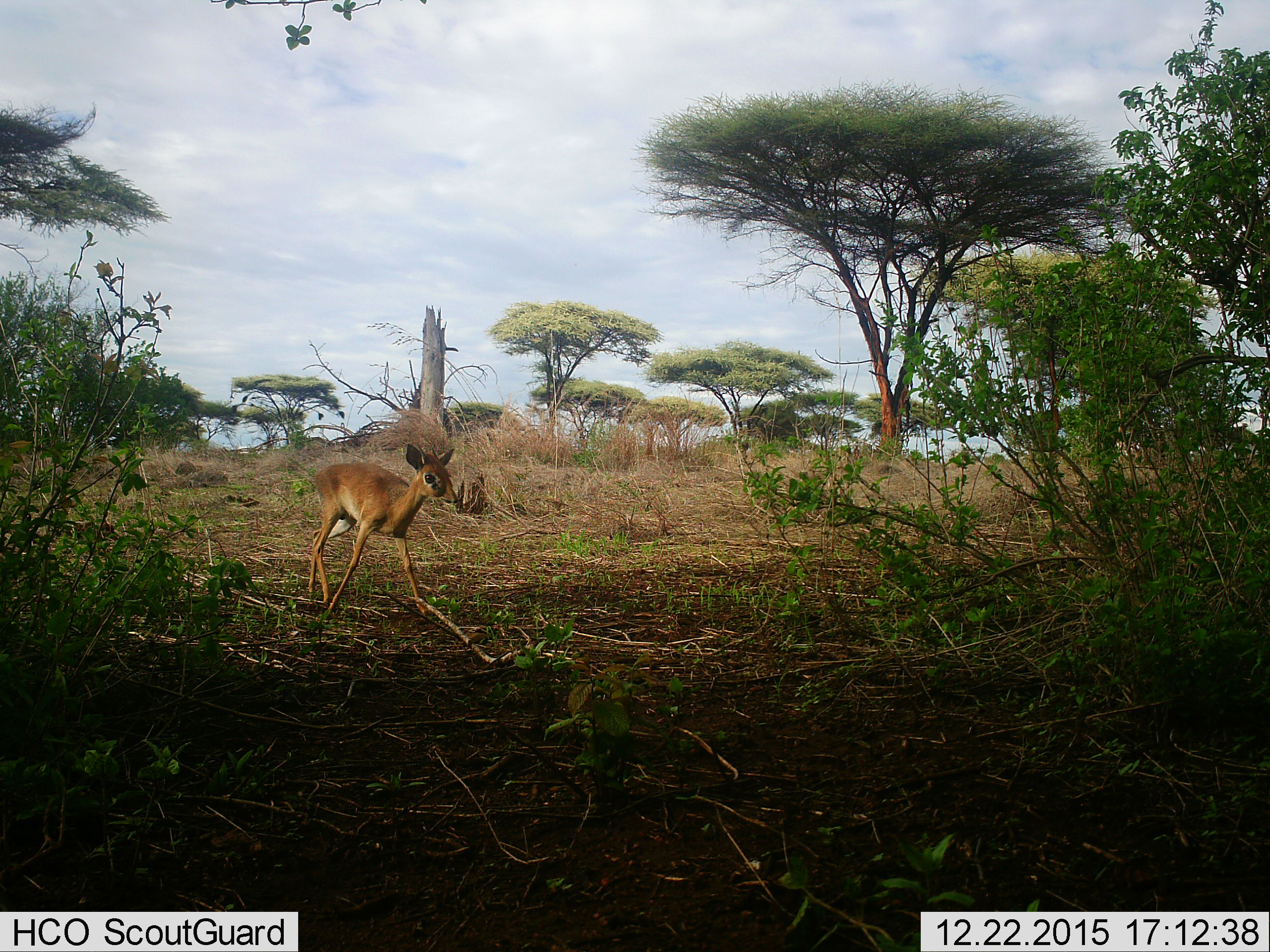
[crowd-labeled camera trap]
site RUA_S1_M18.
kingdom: Animalia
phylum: Chordata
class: Mammalia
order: Artiodactyla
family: Bovidae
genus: Madoqua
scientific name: Madoqua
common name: dik-dik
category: dikdik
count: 1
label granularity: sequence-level